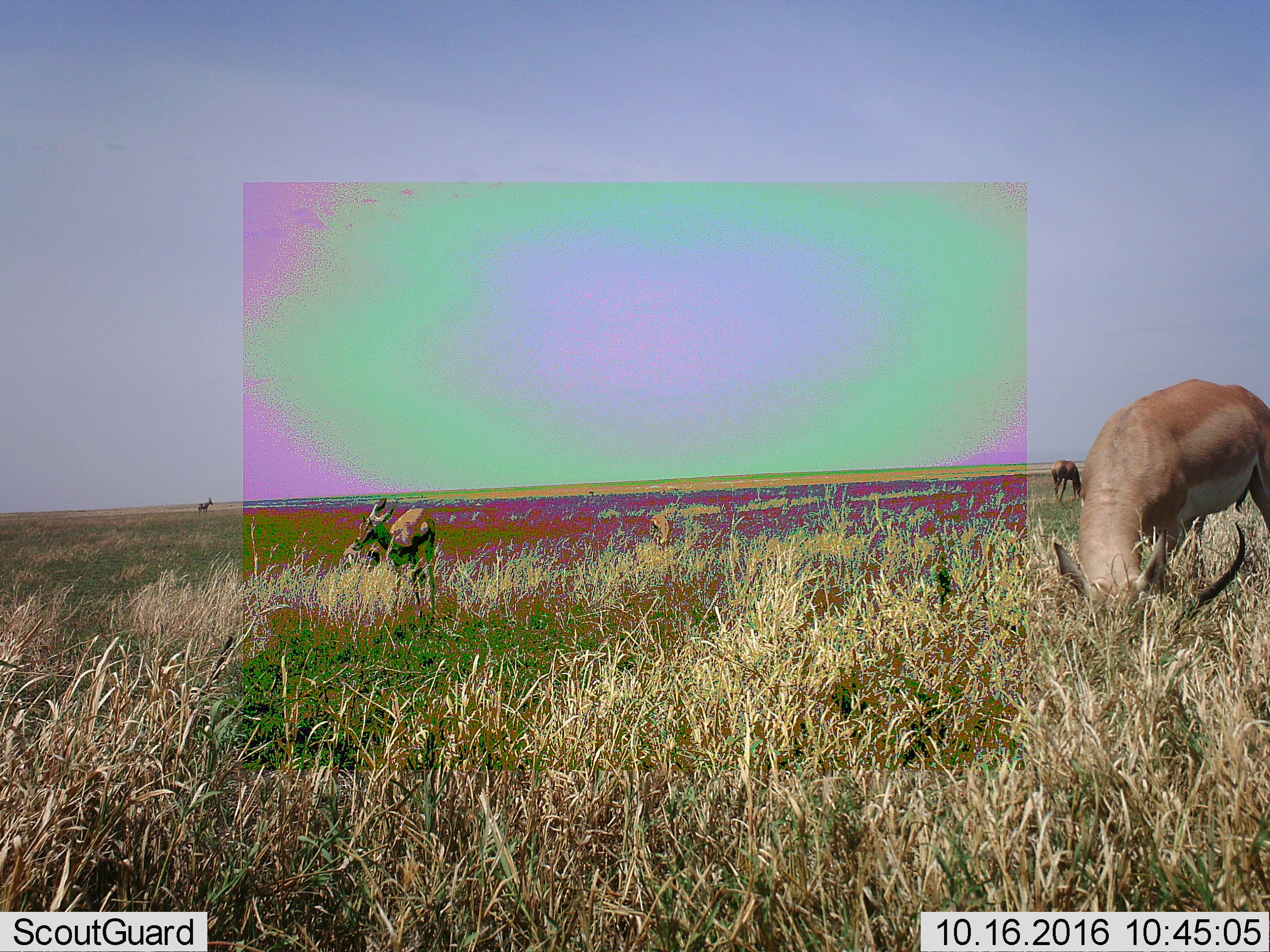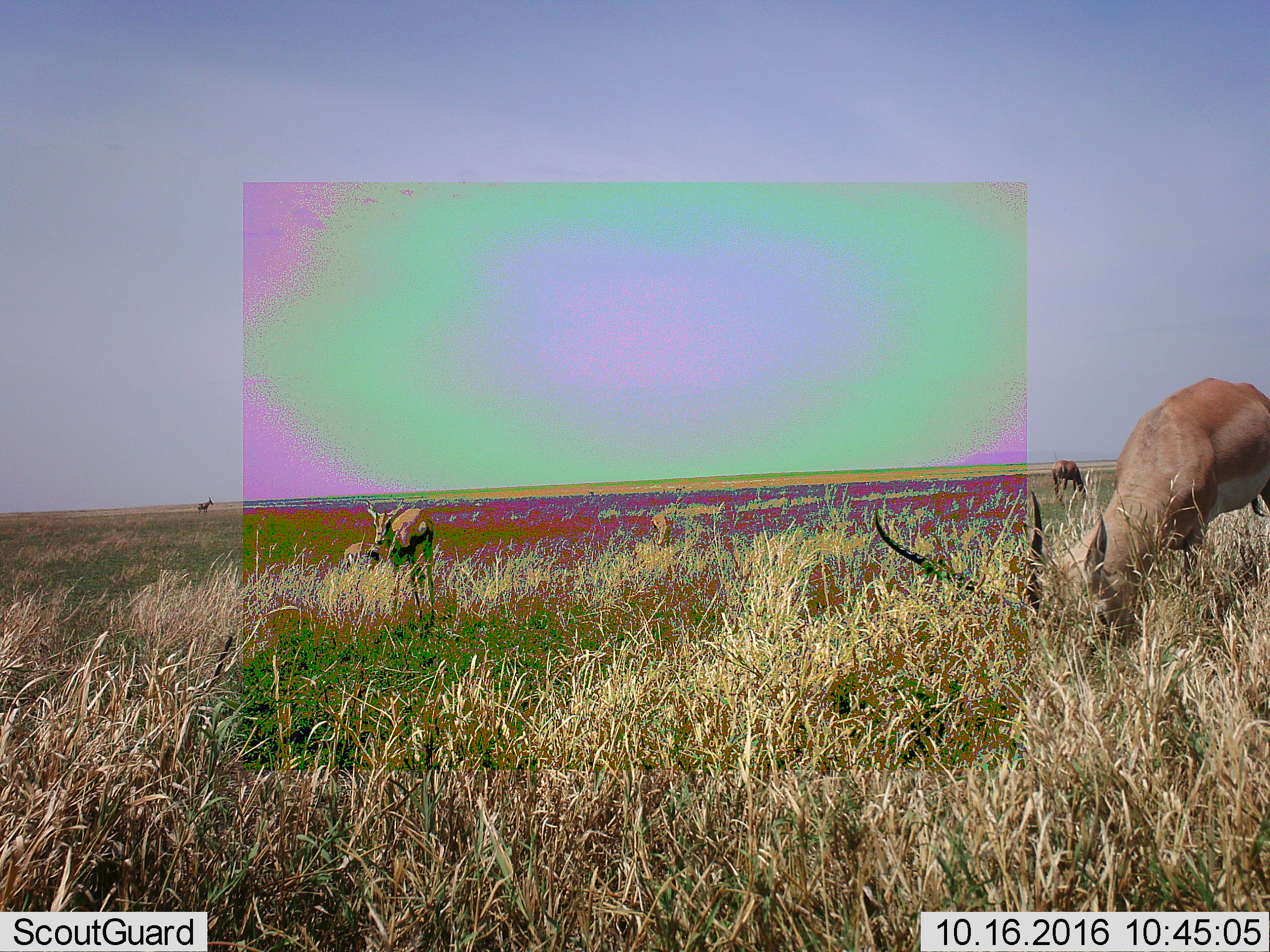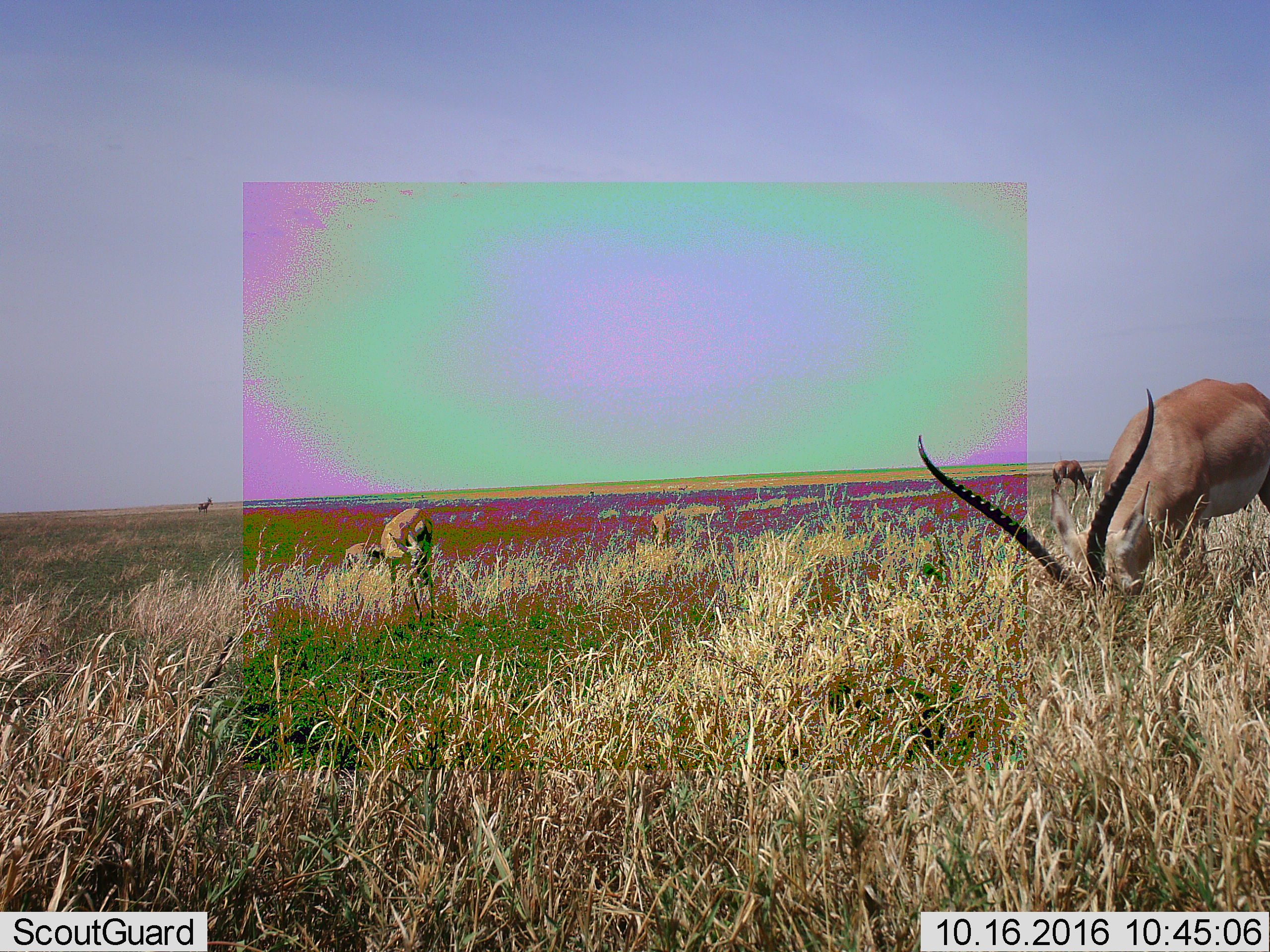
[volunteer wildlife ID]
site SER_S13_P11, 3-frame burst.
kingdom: Animalia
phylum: Chordata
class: Mammalia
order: Artiodactyla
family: Bovidae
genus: Aepyceros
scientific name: Aepyceros melampus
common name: impala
Impala (Aepyceros melampus), count 4. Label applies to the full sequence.